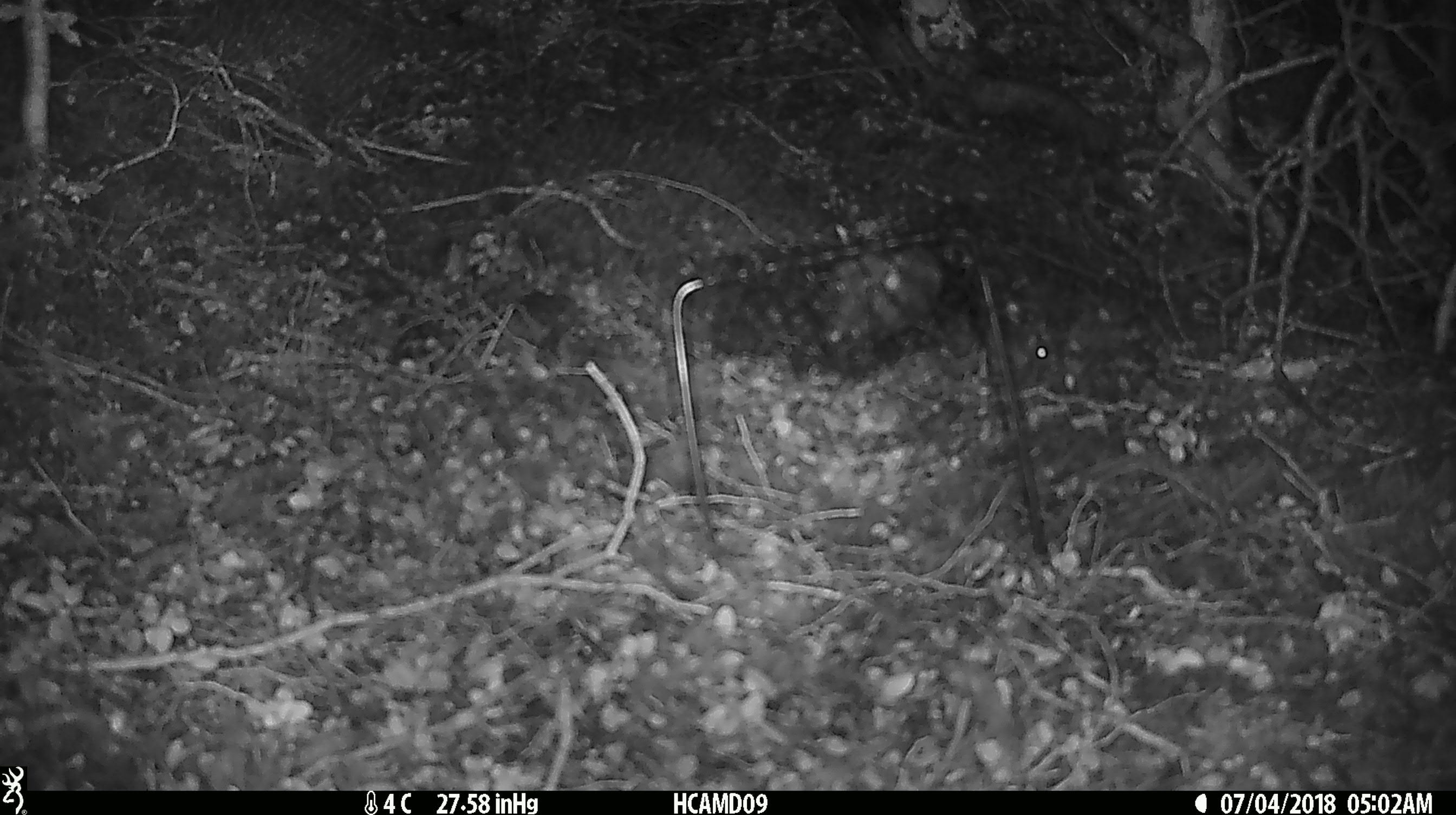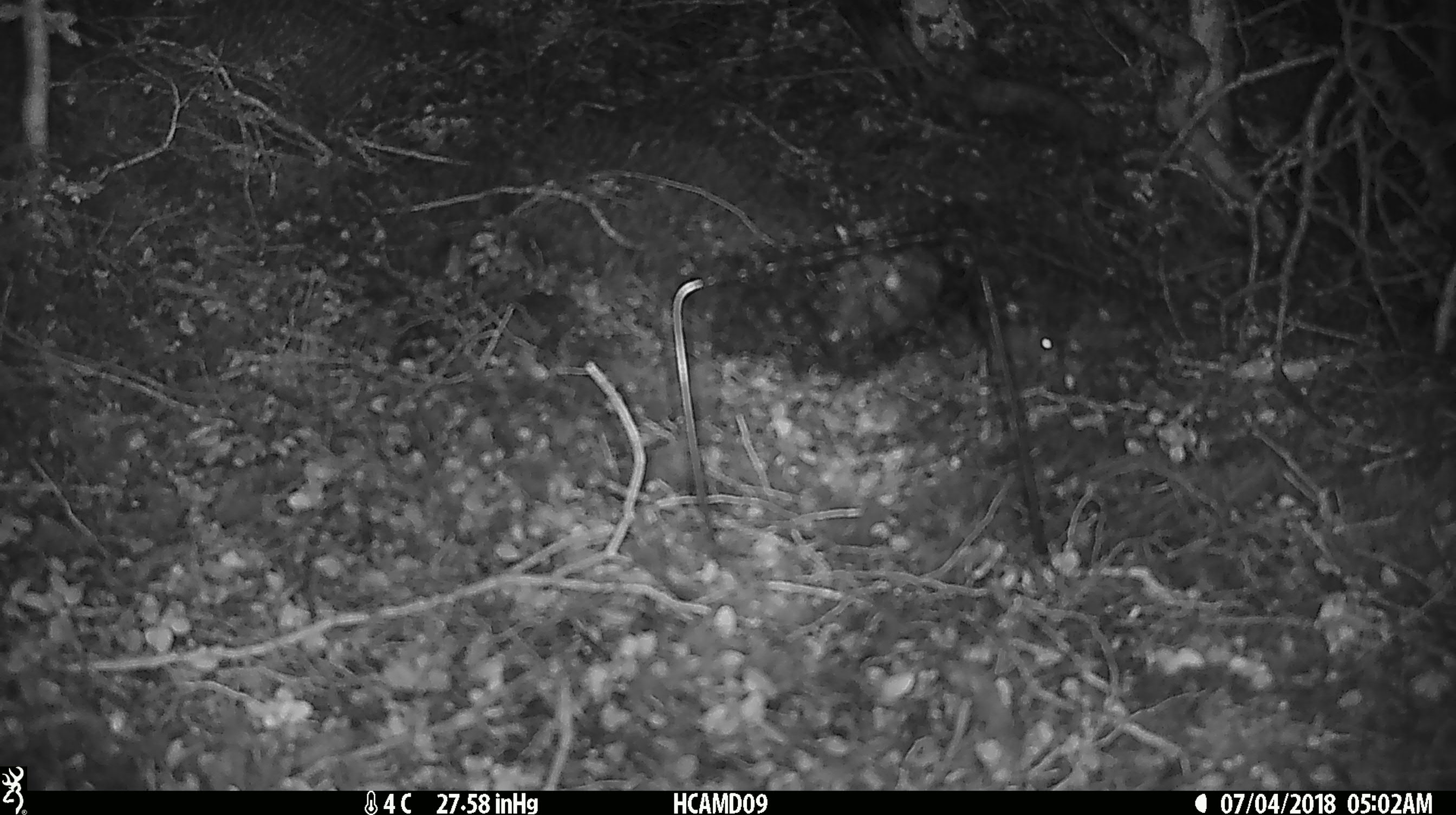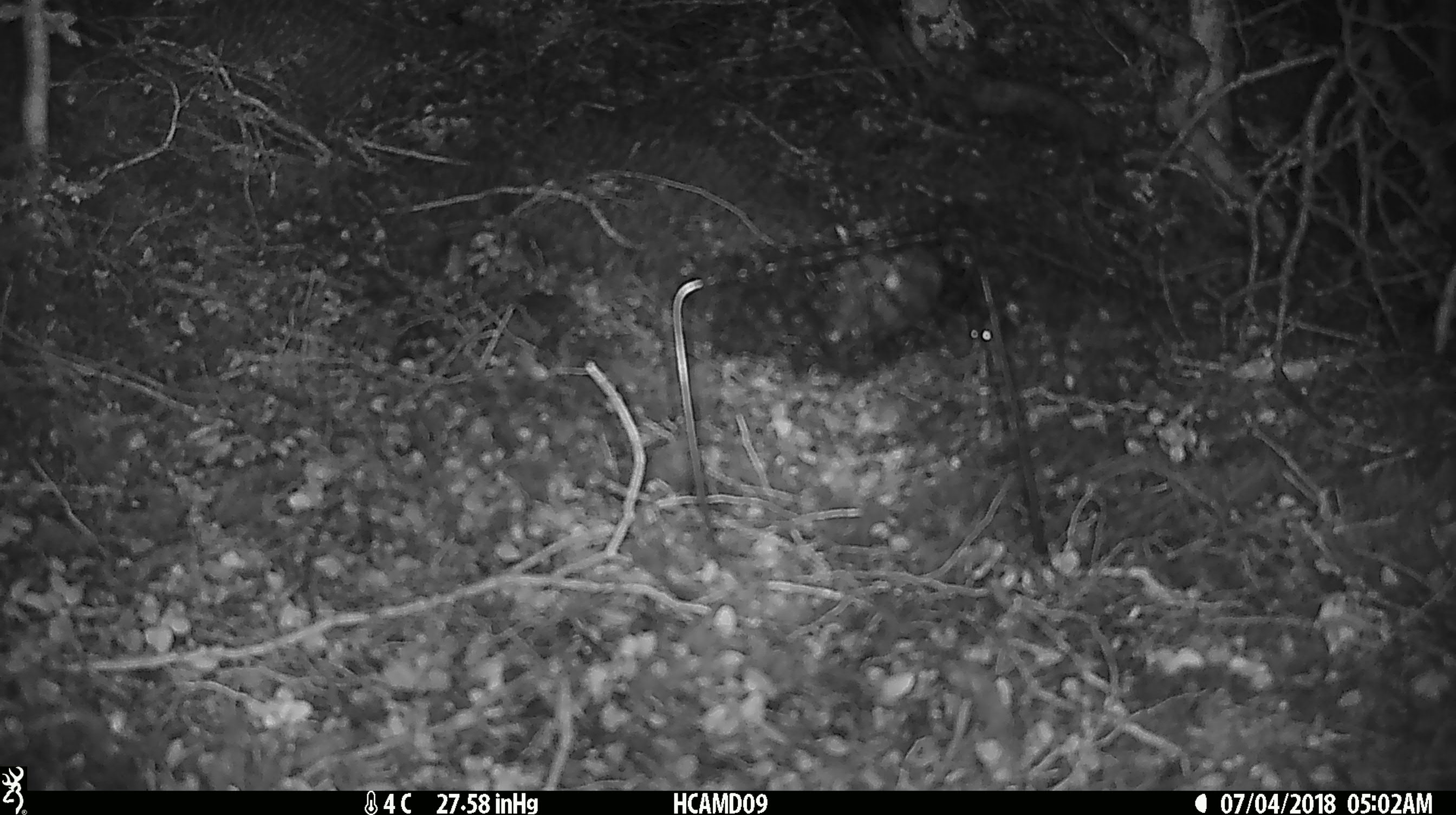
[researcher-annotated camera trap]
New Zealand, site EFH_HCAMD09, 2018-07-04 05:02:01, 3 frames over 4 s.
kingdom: Animalia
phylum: Chordata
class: Mammalia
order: Rodentia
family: Muridae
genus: Mus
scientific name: Mus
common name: mouse